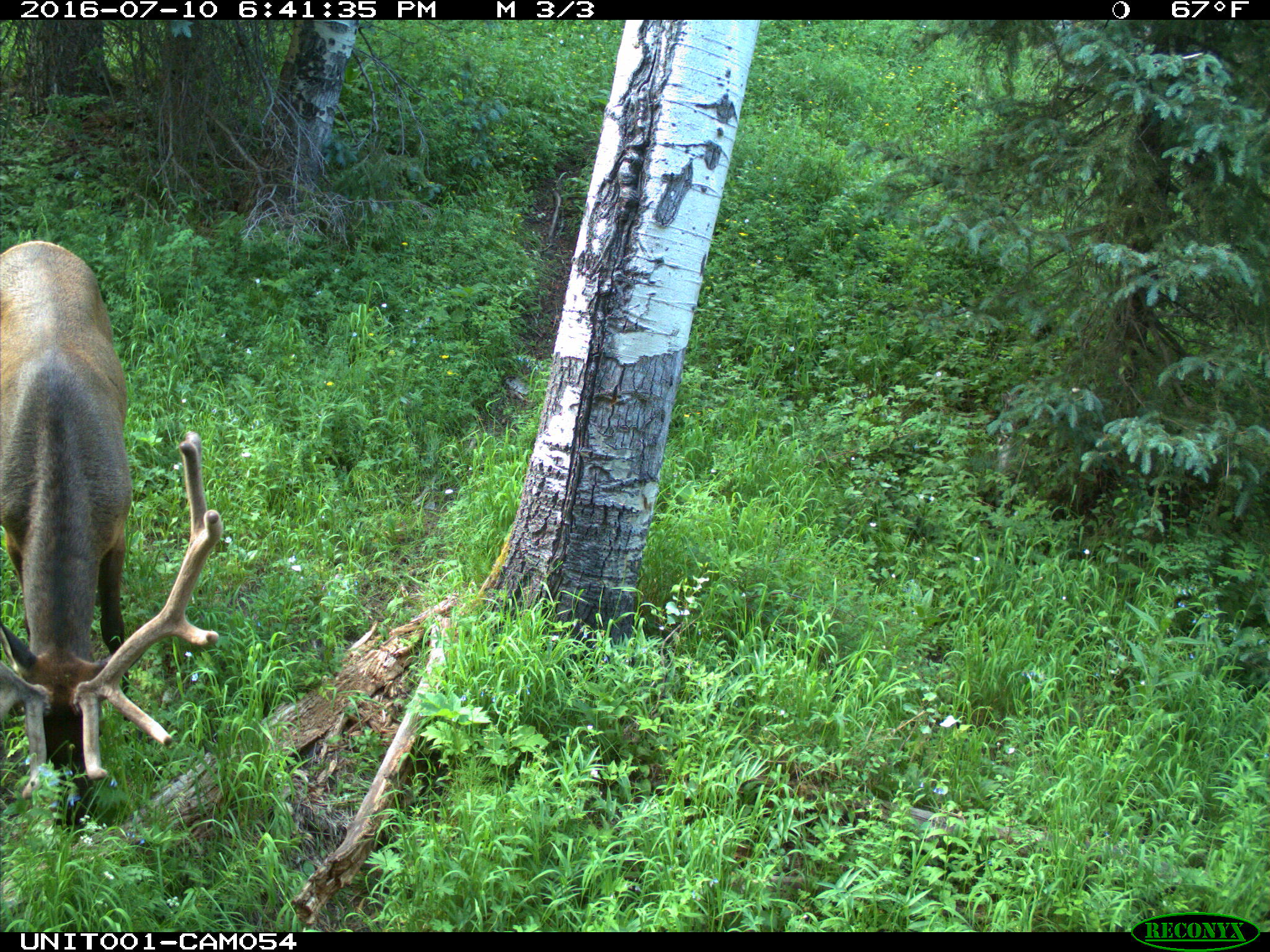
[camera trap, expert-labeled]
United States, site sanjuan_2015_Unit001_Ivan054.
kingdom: Animalia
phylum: Chordata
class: Mammalia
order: Artiodactyla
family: Cervidae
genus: Cervus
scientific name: Cervus elaphus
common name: red deer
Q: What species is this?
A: Cervus elaphus (red deer).